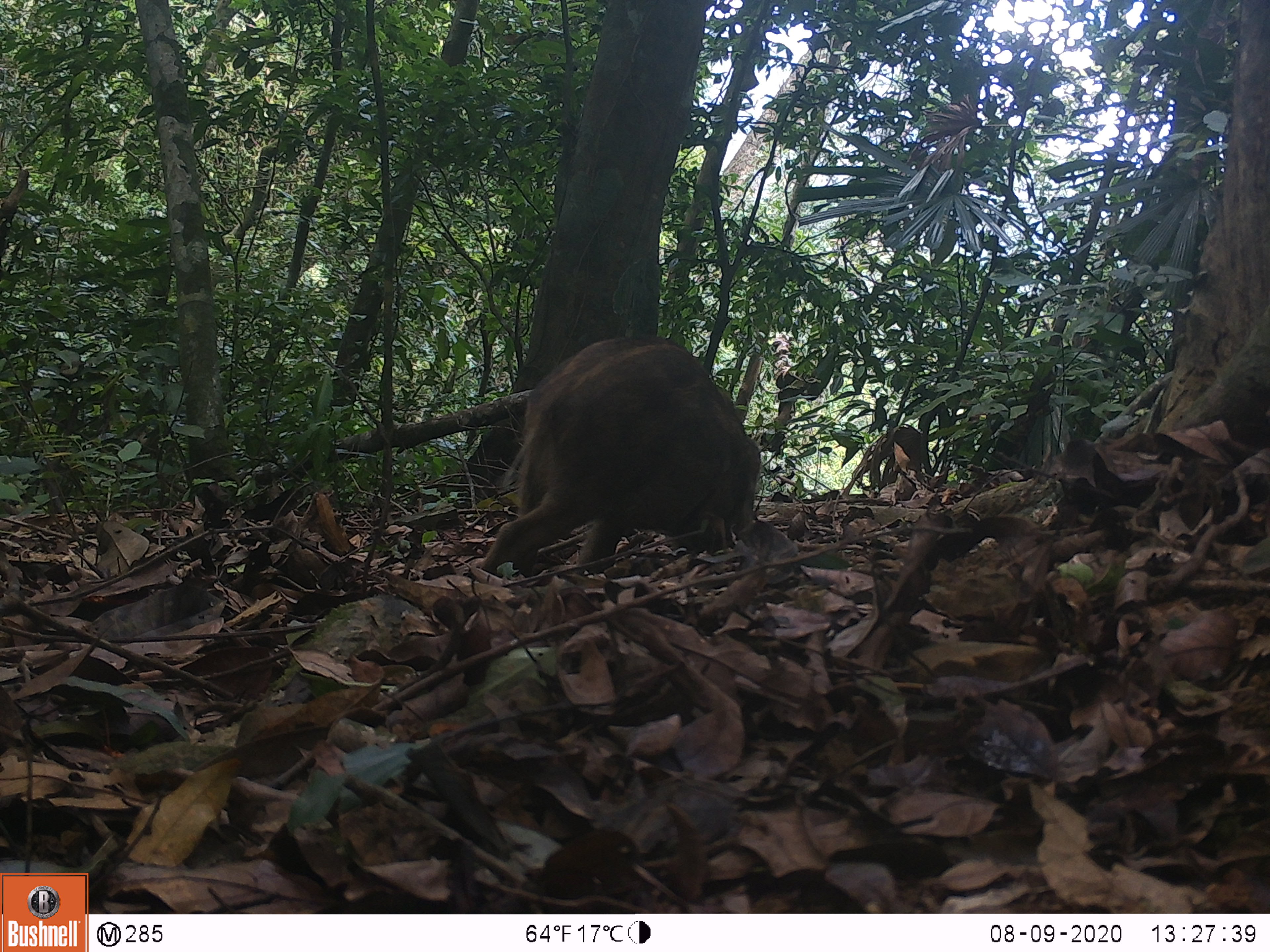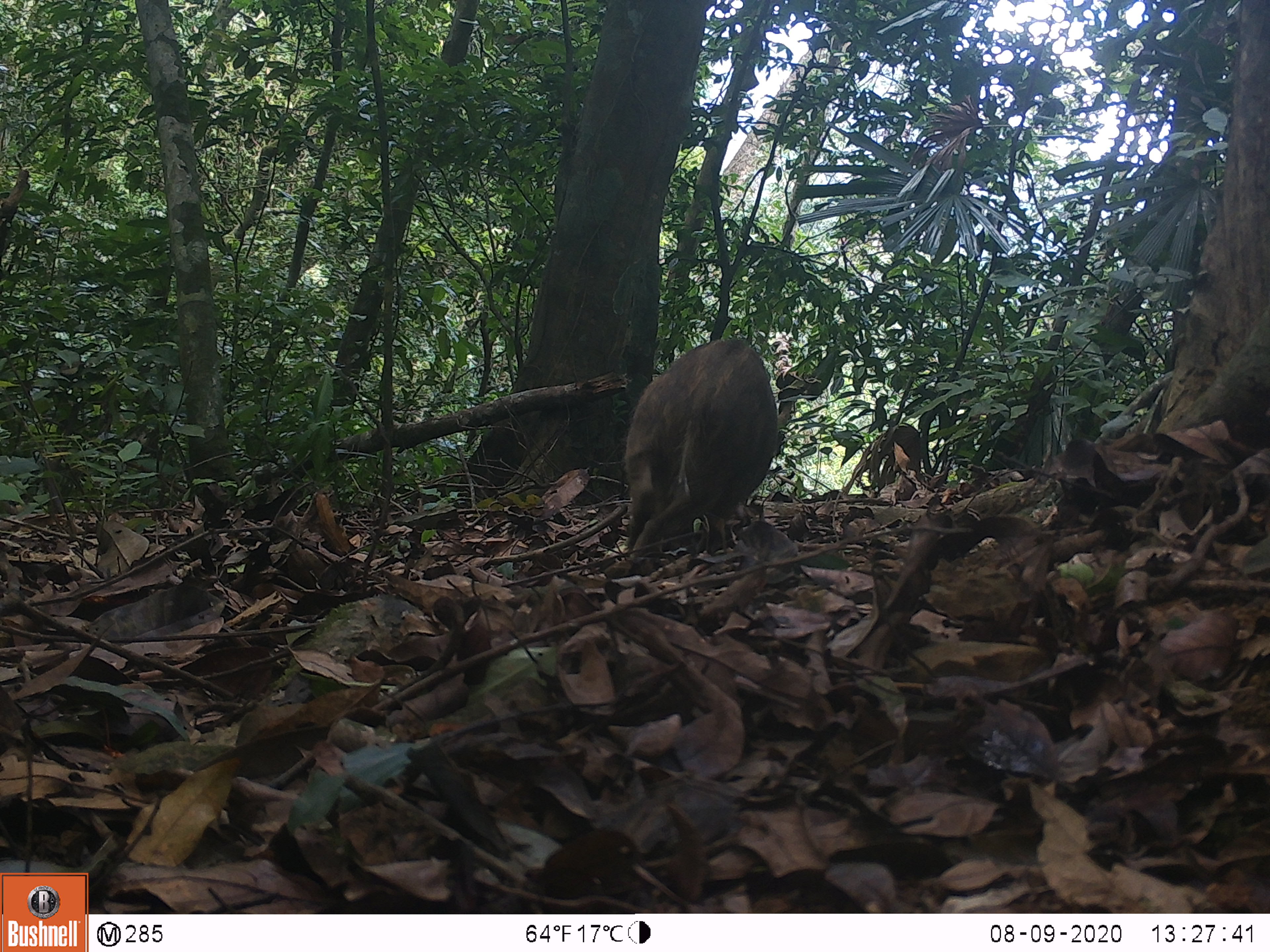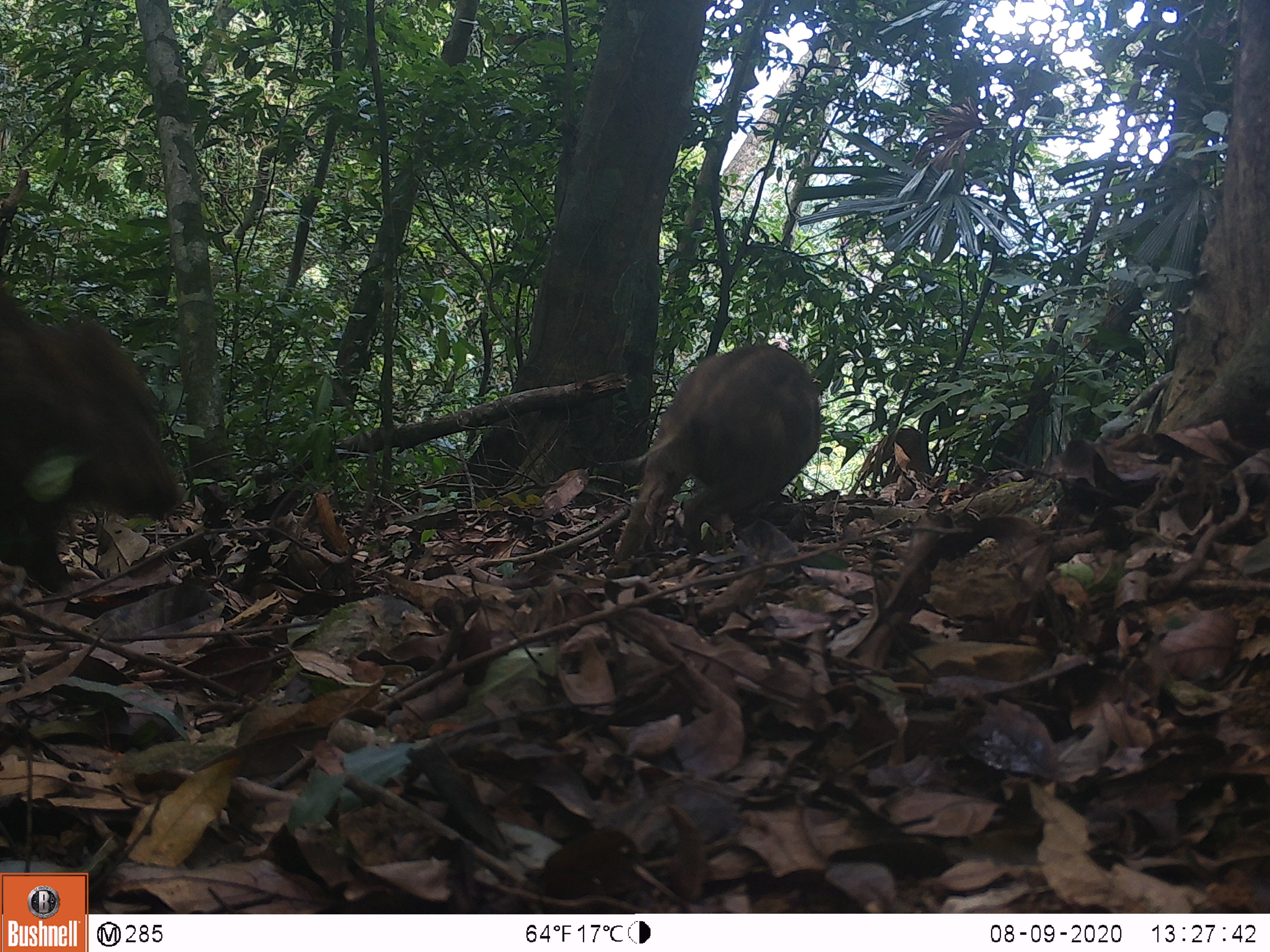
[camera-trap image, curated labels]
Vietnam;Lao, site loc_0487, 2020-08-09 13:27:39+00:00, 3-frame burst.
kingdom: Animalia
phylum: Chordata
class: Mammalia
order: Artiodactyla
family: Suidae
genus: Sus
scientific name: Sus scrofa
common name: eurasian wild pig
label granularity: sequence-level